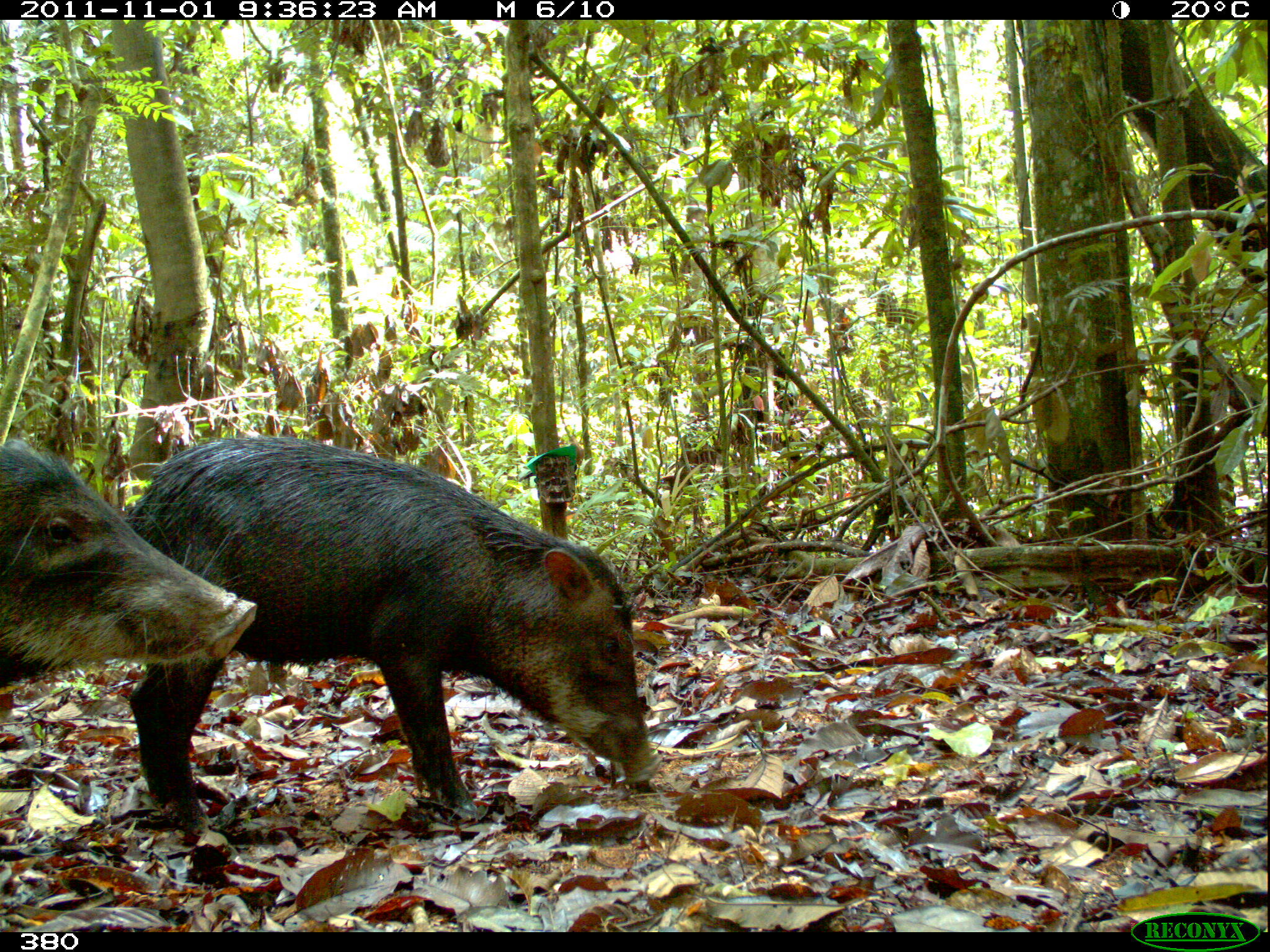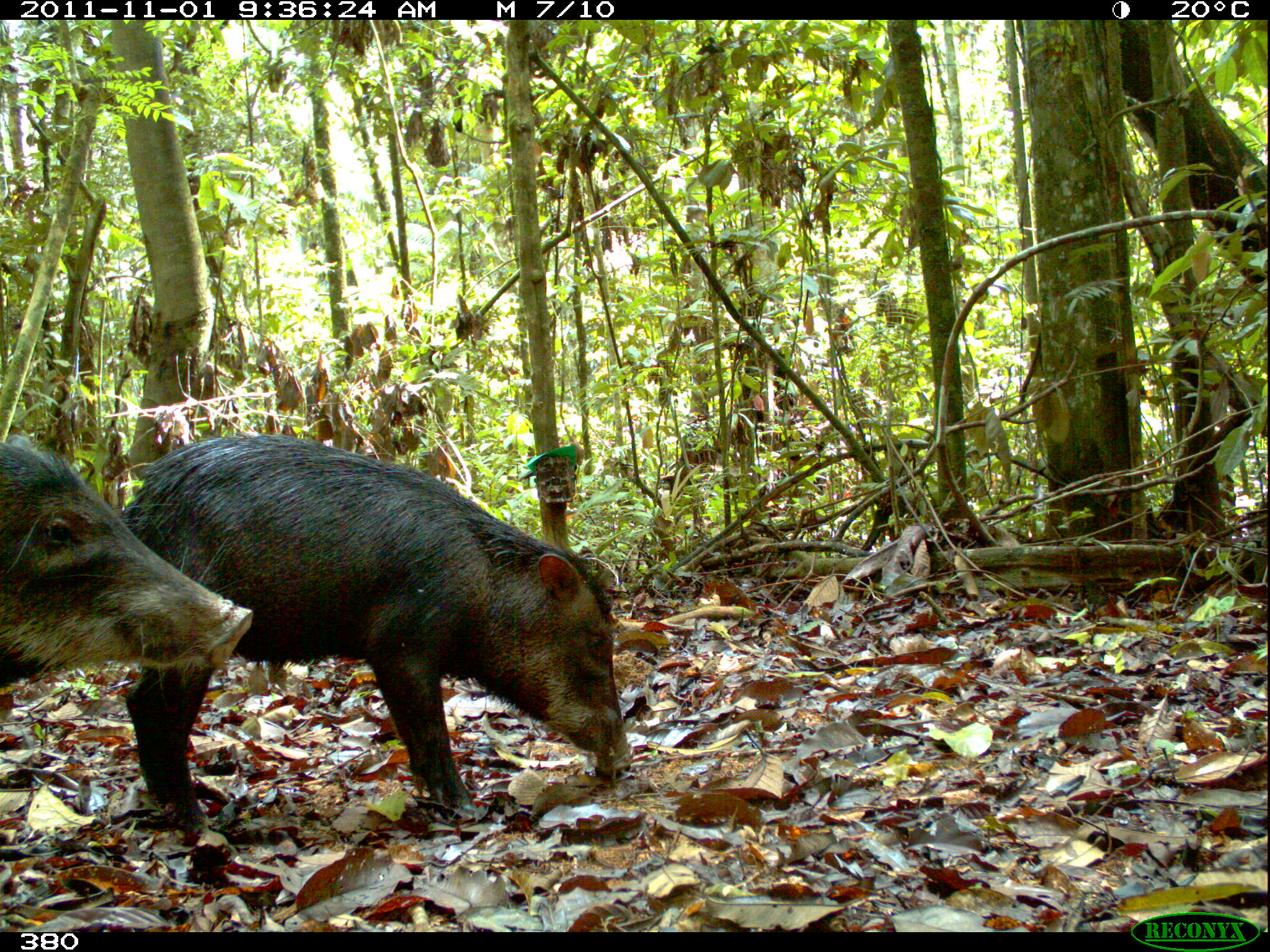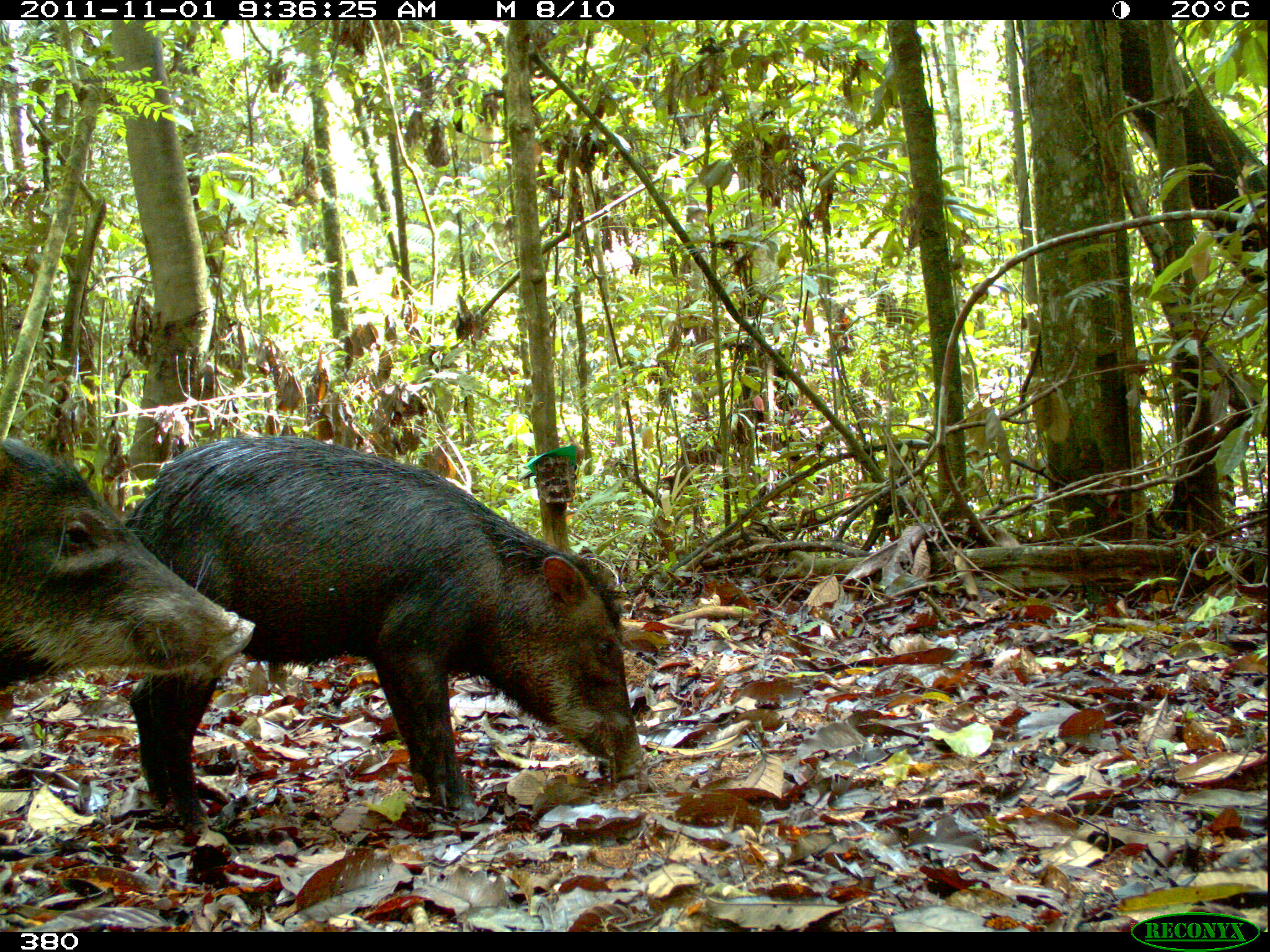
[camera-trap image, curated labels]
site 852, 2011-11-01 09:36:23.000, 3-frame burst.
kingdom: Animalia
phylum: Chordata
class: Mammalia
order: Artiodactyla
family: Tayassuidae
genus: Tayassu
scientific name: Tayassu pecari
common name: white-lipped peccary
Tayassu pecari (white-lipped peccary).